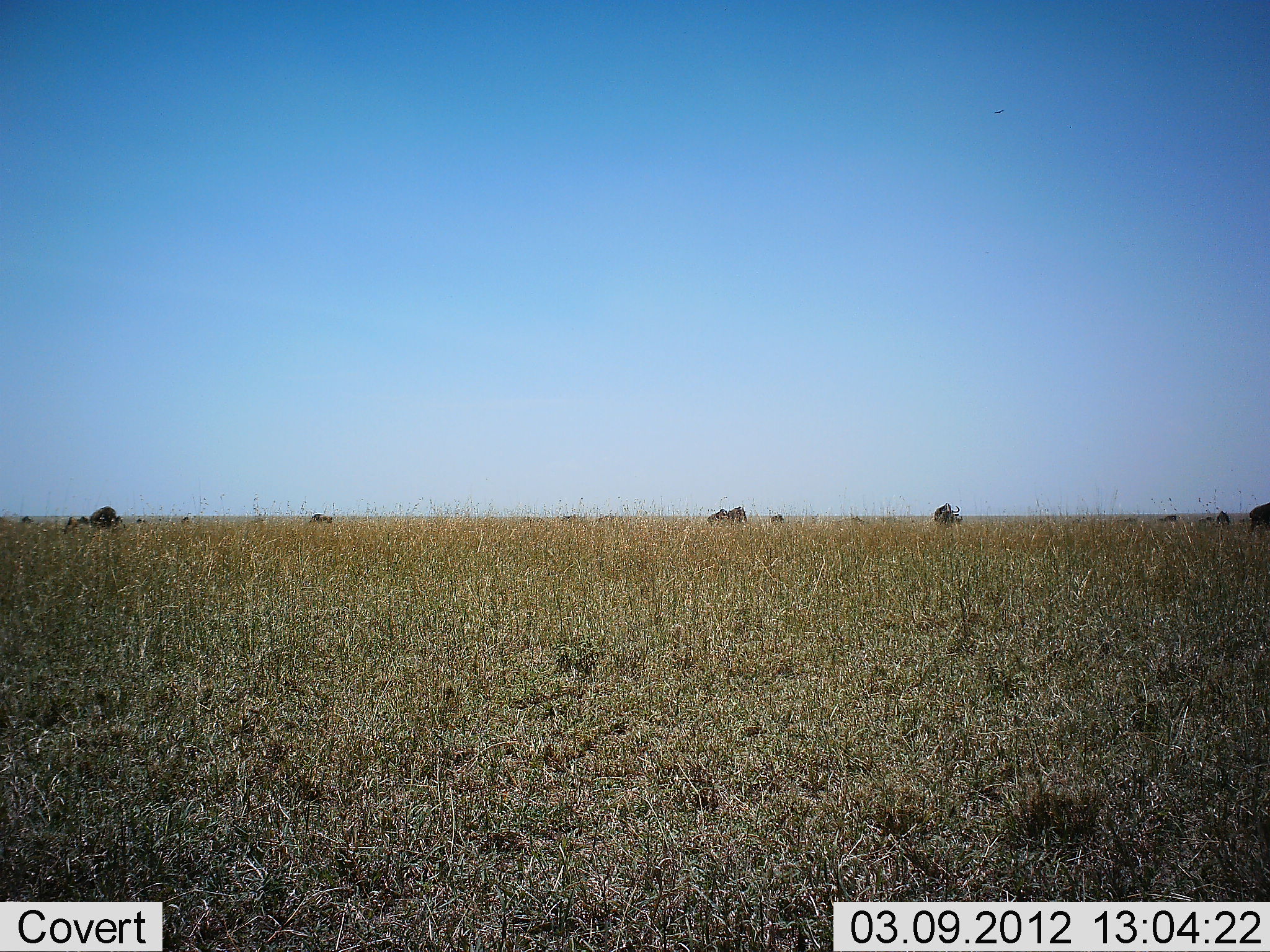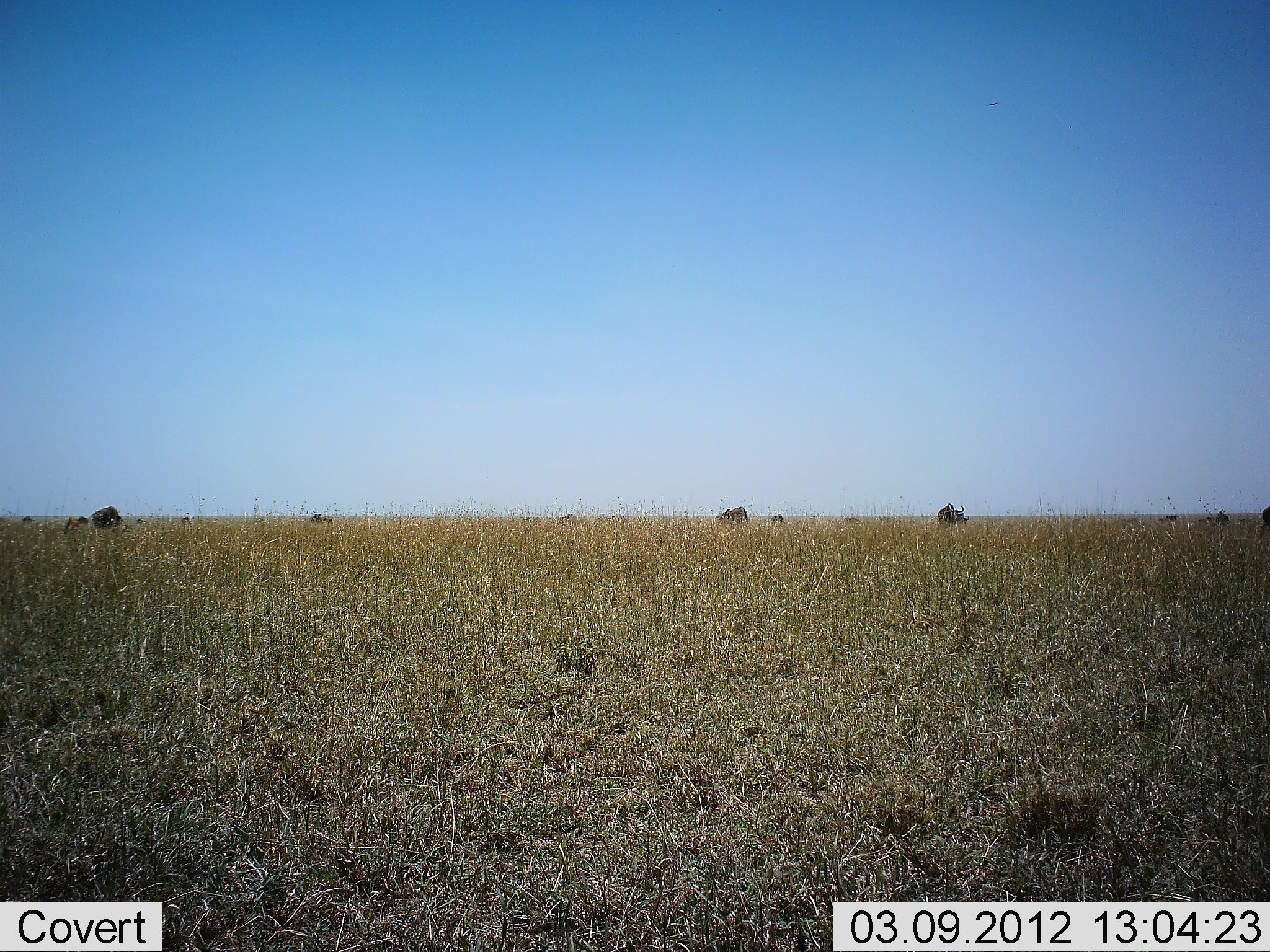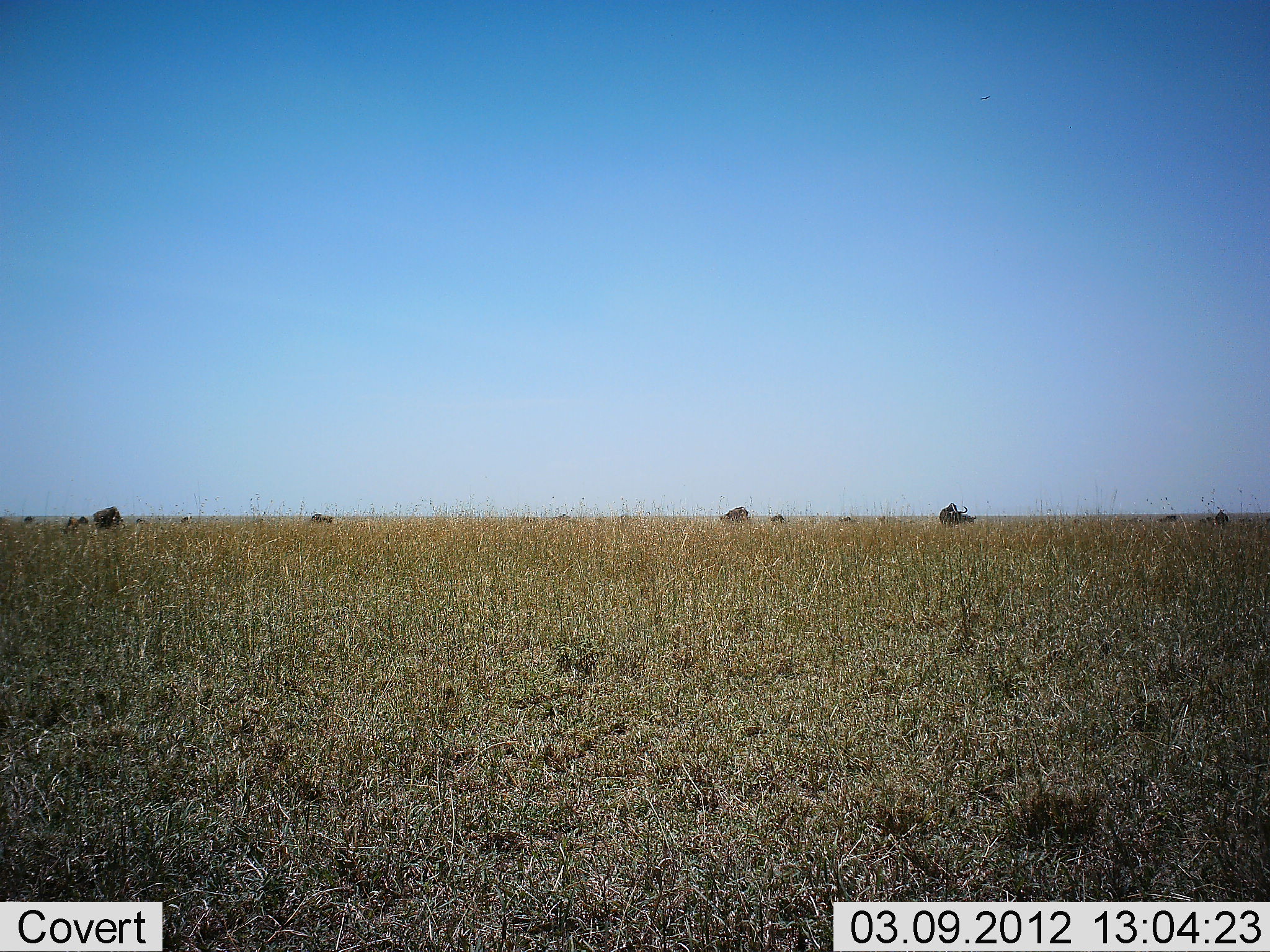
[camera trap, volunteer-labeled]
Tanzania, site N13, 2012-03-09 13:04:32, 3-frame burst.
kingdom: Animalia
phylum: Chordata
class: Mammalia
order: Artiodactyla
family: Bovidae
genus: Connochaetes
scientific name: Connochaetes taurinus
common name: blue wildebeest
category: wildebeest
Wildebeest (blue wildebeest) (Connochaetes taurinus), count 11-50. Behavior (volunteer vote fractions): standing 29%, resting 0%, moving 29%, interacting 0%. Young present (vote fraction): 6%. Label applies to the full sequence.